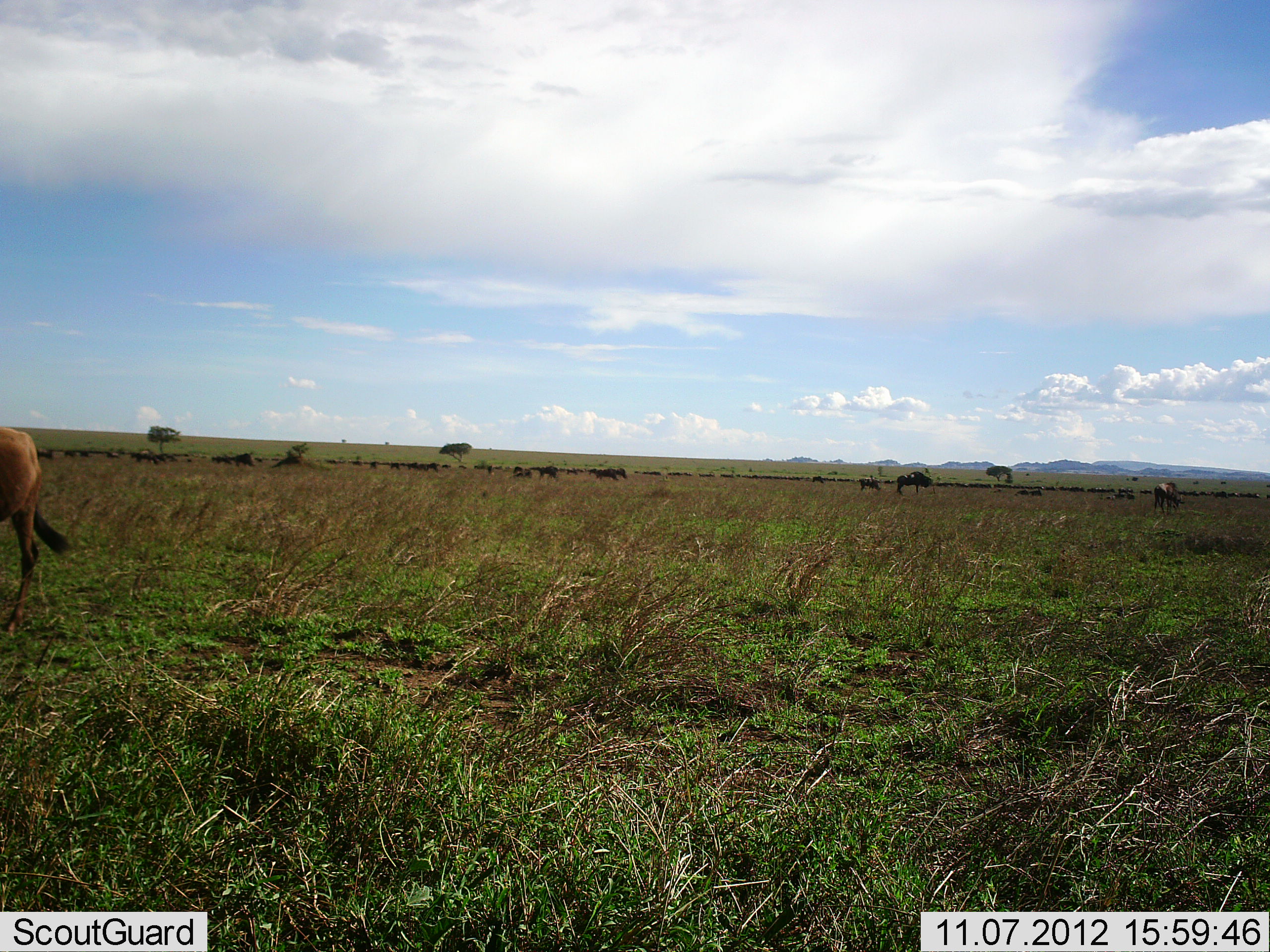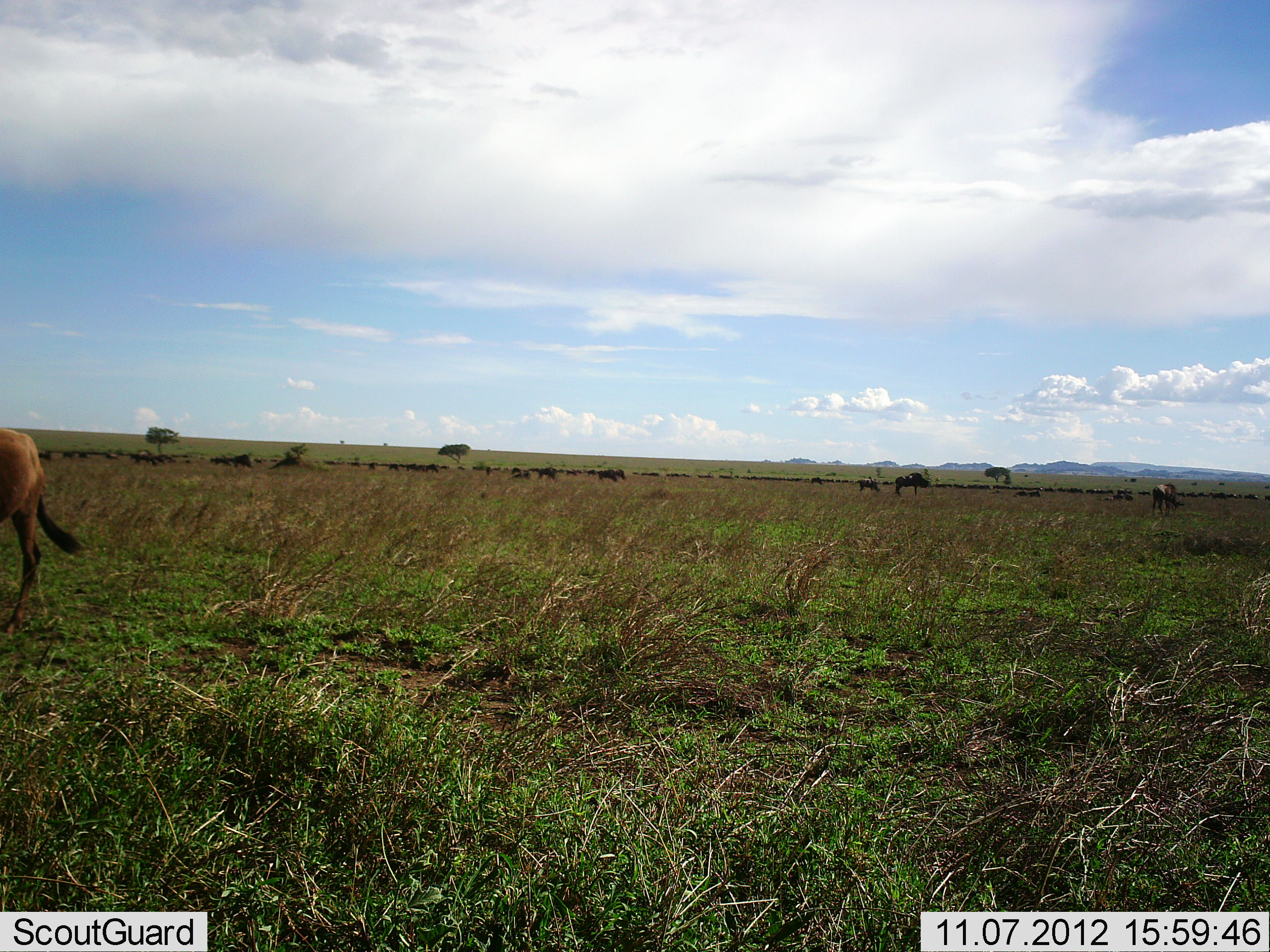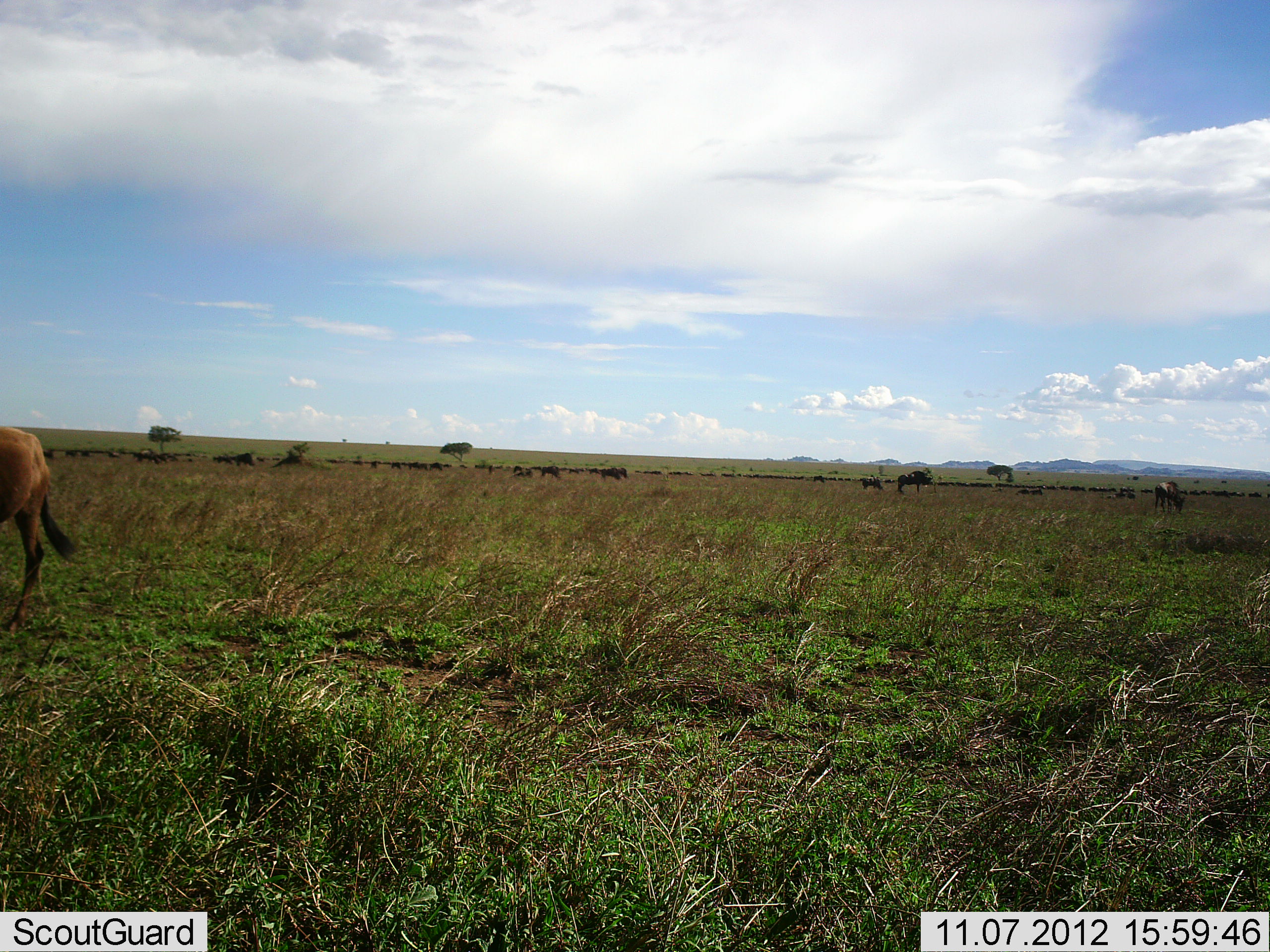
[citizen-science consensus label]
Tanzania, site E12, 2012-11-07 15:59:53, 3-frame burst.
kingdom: Animalia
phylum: Chordata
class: Mammalia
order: Artiodactyla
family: Bovidae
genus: Connochaetes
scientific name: Connochaetes taurinus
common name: blue wildebeest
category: wildebeest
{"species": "wildebeest (blue wildebeest) (Connochaetes taurinus)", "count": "11-50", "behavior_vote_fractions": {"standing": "82%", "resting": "9%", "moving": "18%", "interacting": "0%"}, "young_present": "0%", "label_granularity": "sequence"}